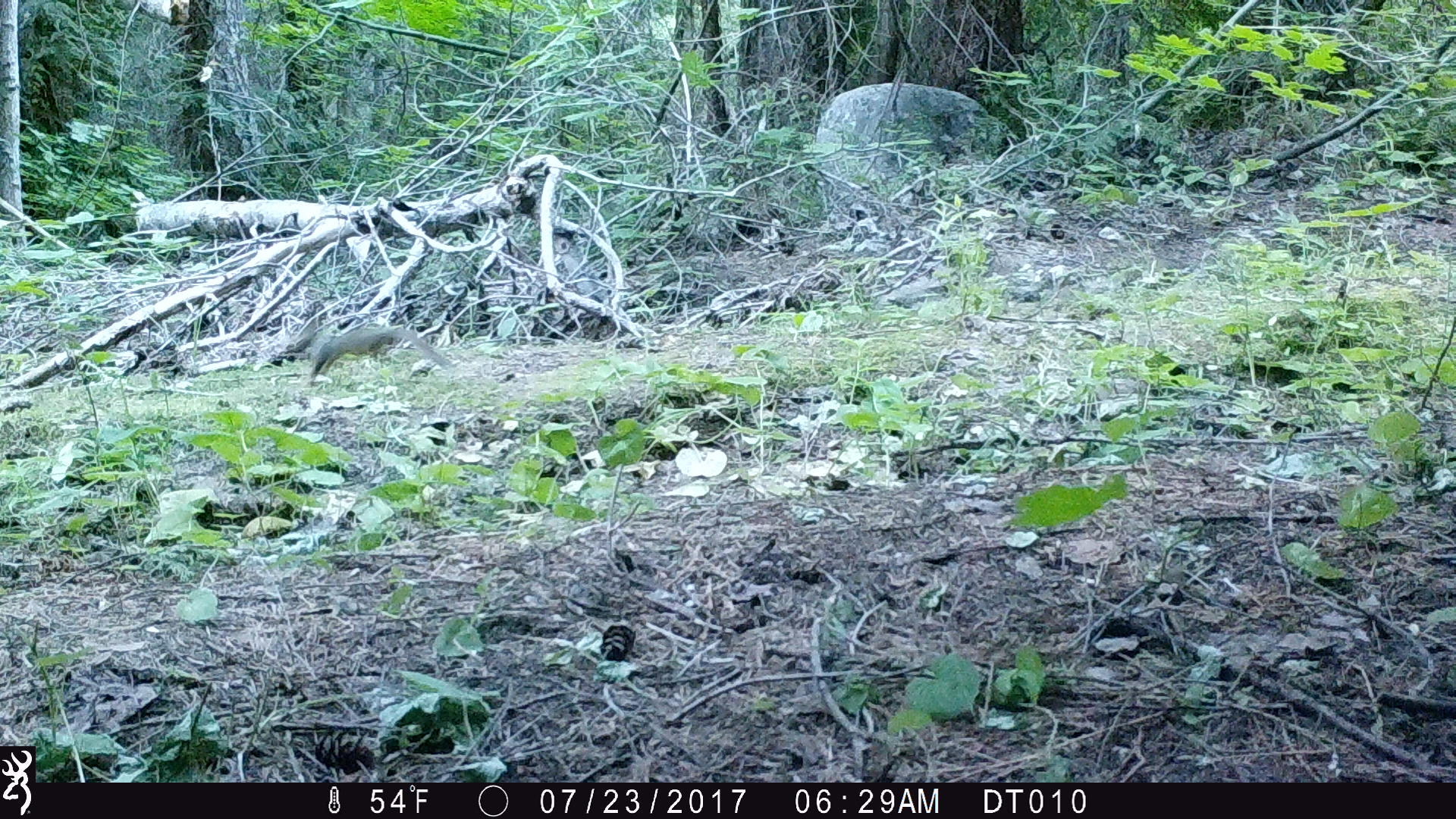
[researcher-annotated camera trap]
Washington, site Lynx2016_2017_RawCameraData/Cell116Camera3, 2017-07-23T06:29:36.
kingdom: Animalia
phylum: Chordata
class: Mammalia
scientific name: Mammalia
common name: small mammal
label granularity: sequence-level